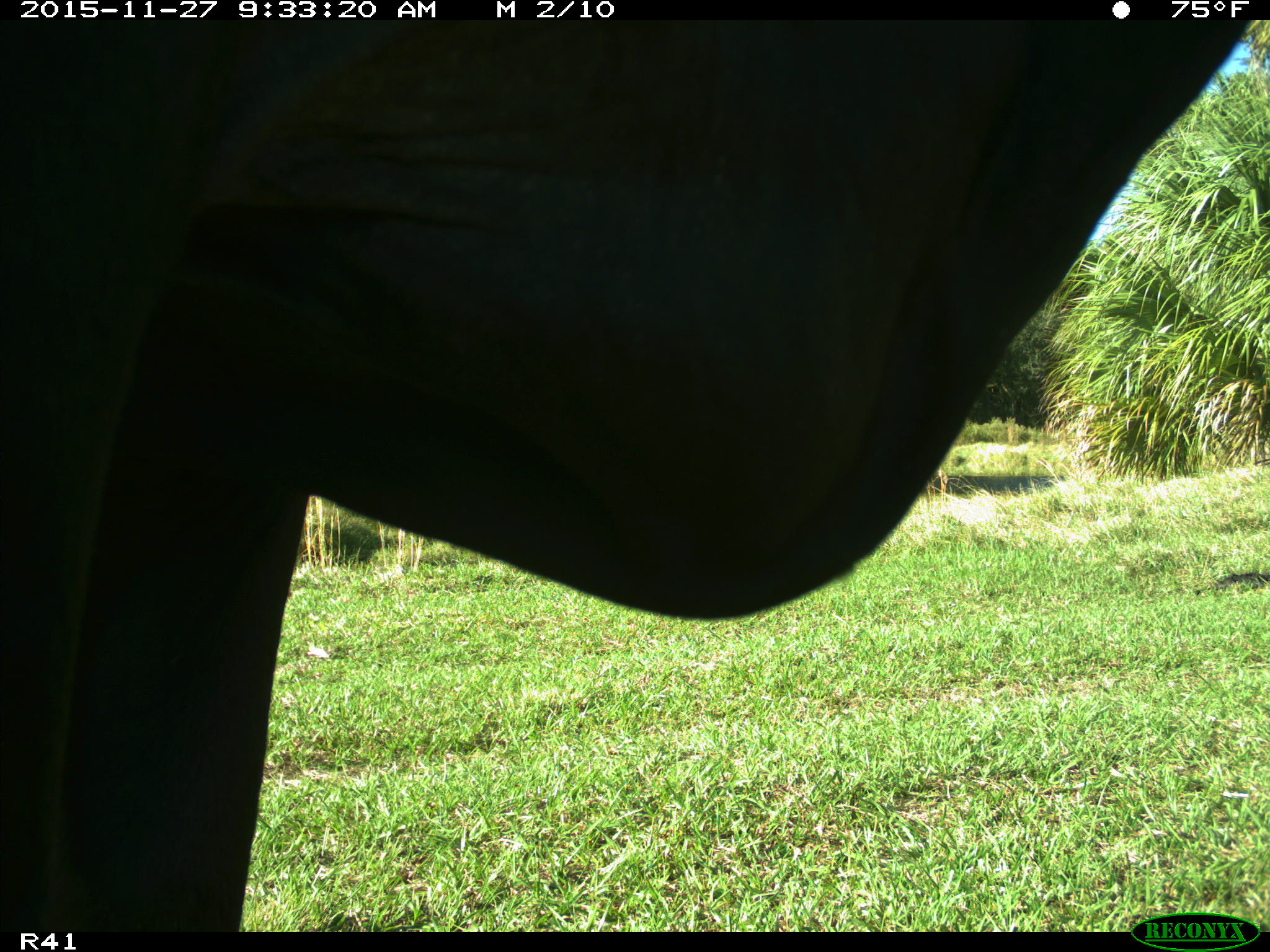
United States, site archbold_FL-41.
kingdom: Animalia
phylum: Chordata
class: Mammalia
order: Artiodactyla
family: Bovidae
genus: Bos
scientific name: Bos taurus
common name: domestic cow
Bos taurus (domestic cow).